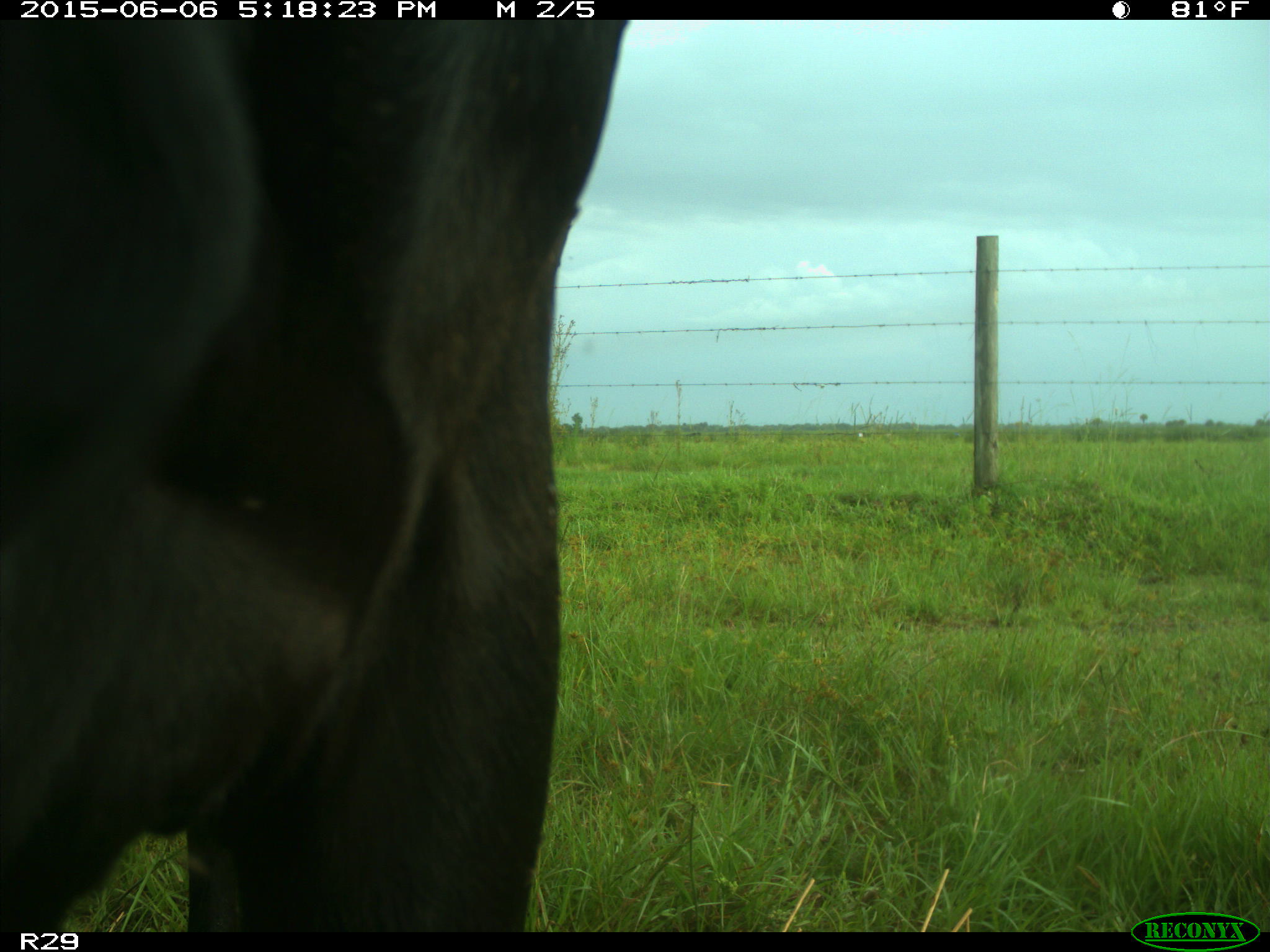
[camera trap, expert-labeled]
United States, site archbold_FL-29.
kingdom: Animalia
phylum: Chordata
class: Mammalia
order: Artiodactyla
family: Bovidae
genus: Bos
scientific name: Bos taurus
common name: domestic cow